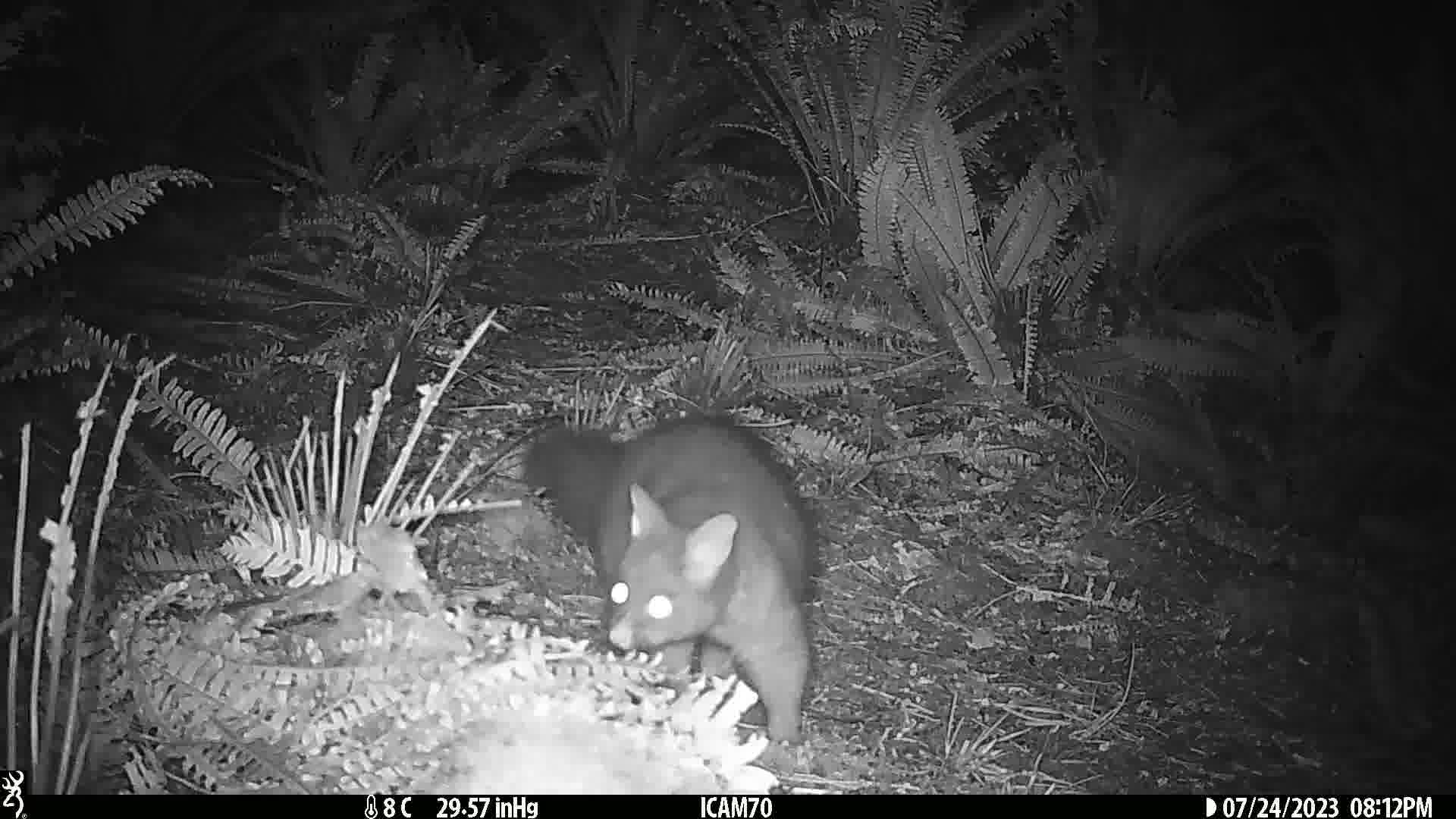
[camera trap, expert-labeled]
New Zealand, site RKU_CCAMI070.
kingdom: Animalia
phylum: Chordata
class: Mammalia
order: Diprotodontia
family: Phalangeridae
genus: Trichosurus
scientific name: Trichosurus vulpecula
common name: common brushtail possum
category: possum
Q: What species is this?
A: Possum (common brushtail possum) (Trichosurus vulpecula).